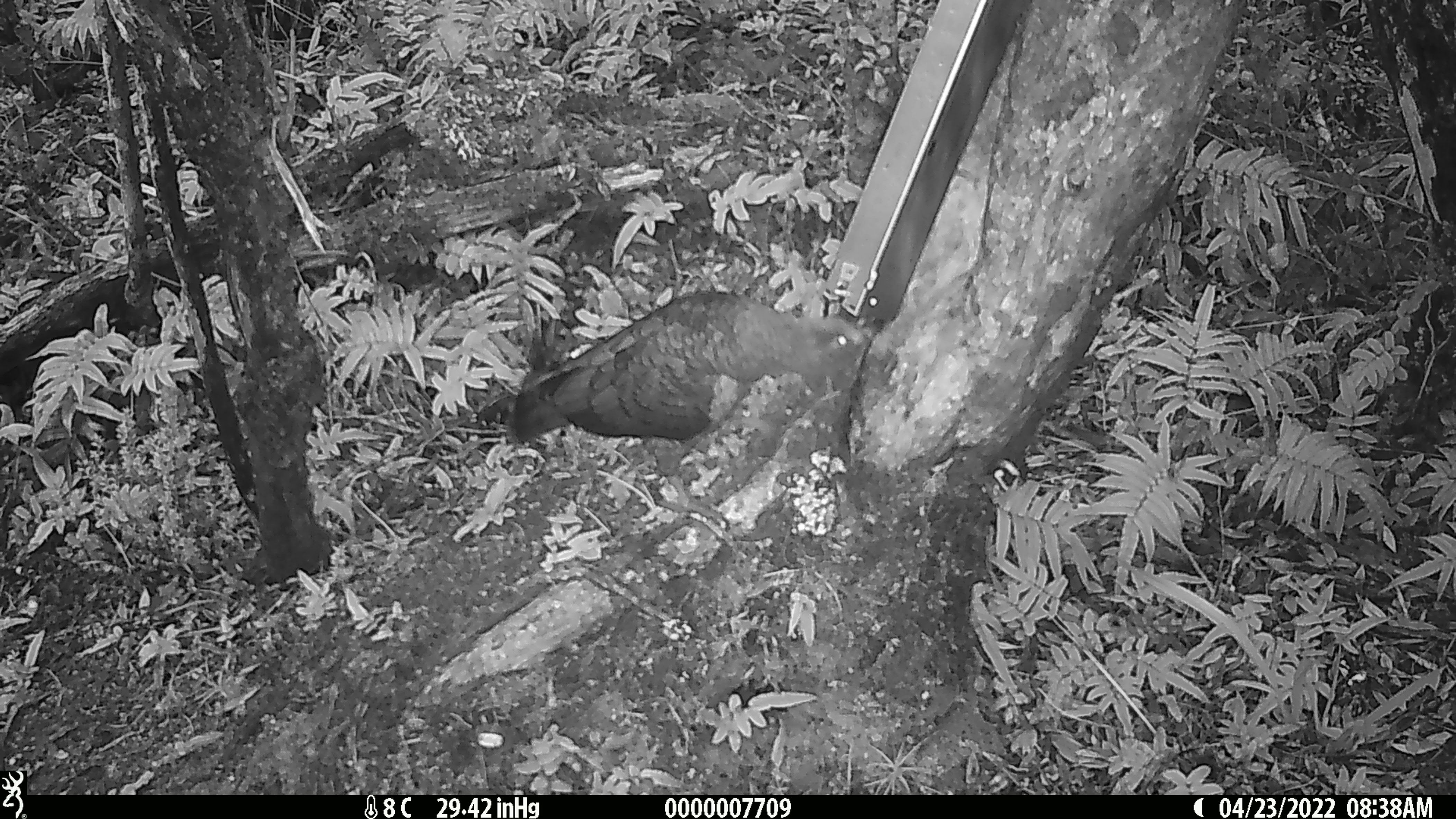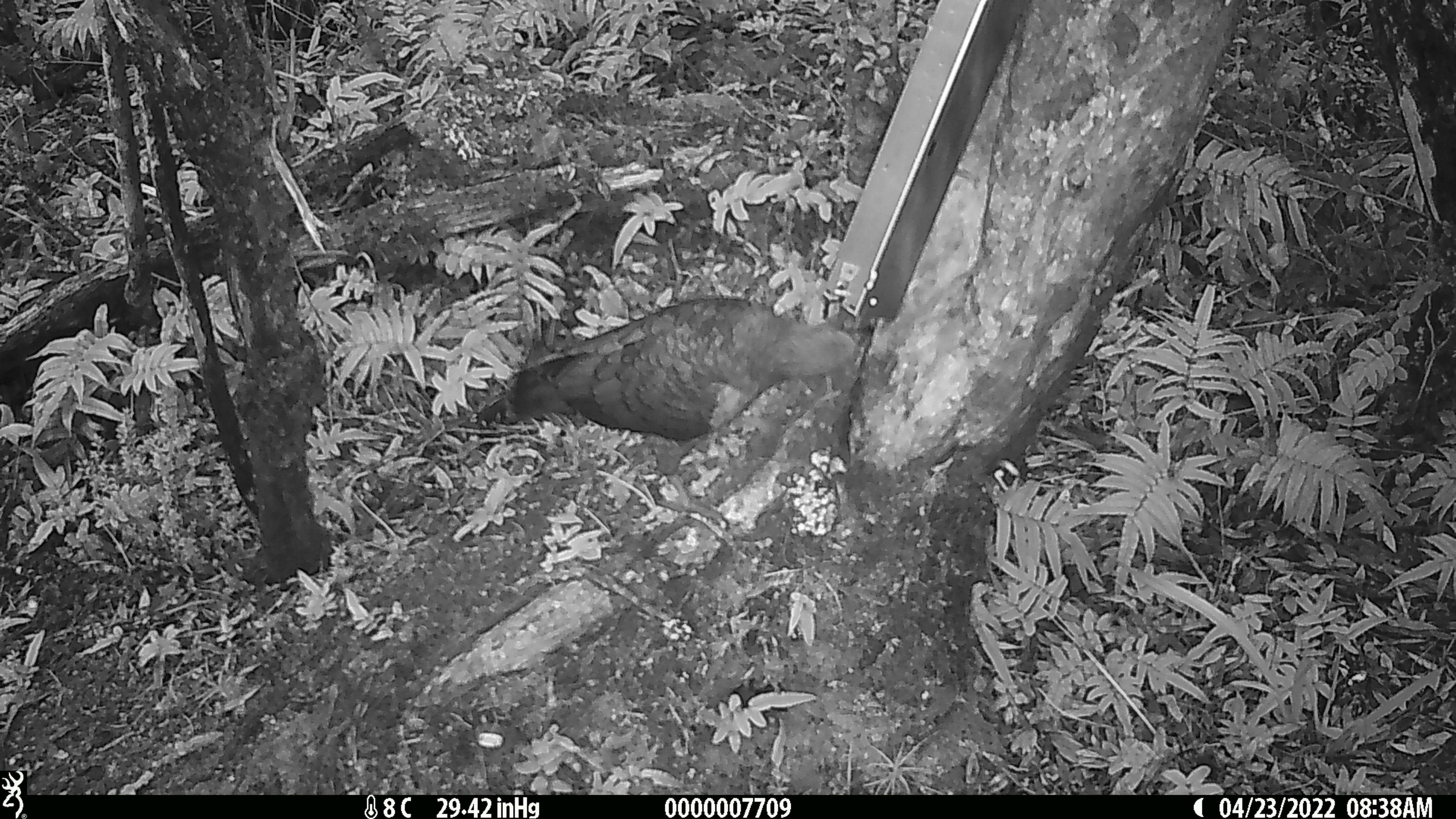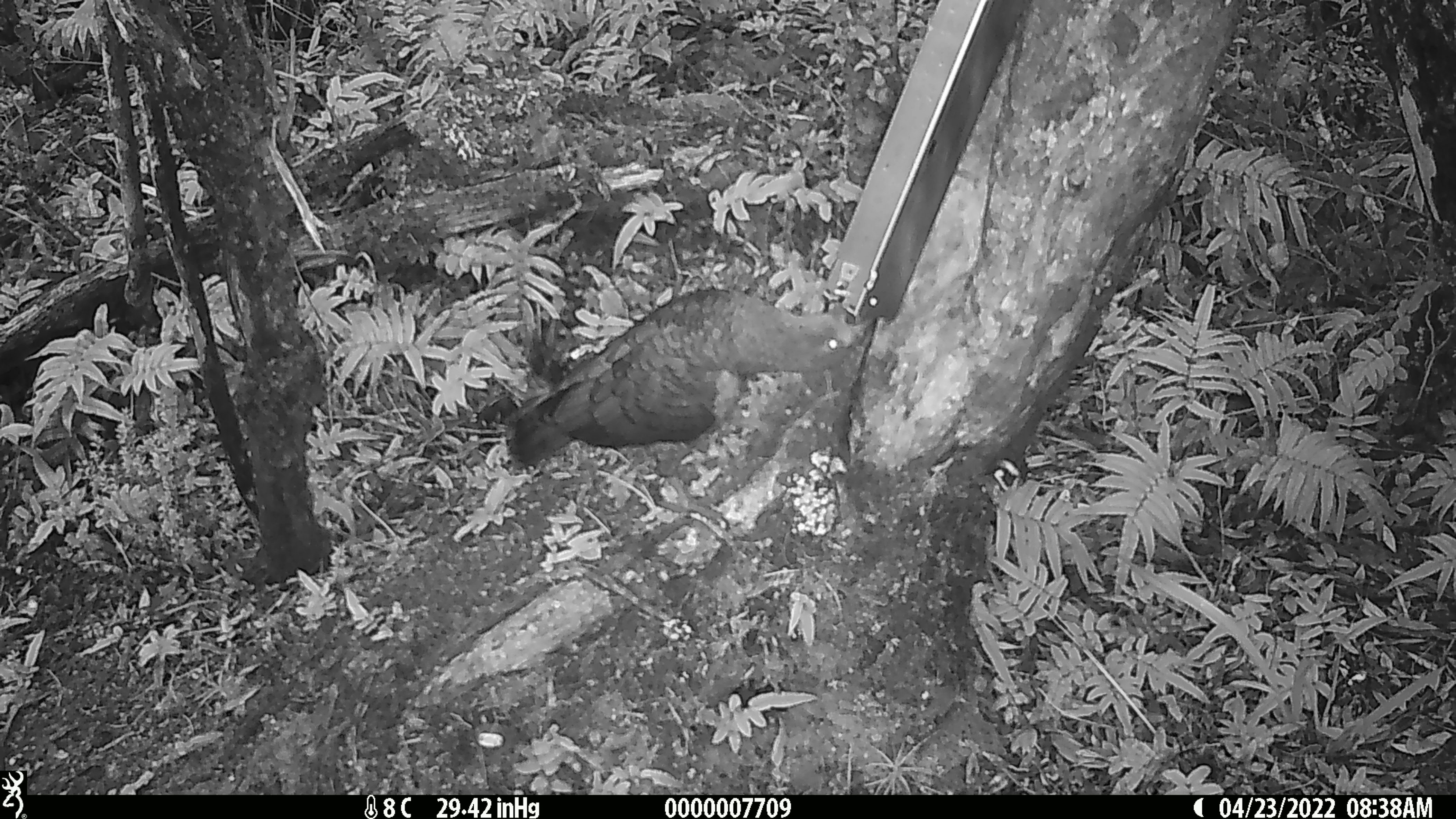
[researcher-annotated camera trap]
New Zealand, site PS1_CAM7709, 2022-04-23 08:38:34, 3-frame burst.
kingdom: Animalia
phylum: Chordata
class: Aves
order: Psittaciformes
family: Strigopidae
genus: Nestor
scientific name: Nestor notabilis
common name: kea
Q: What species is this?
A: Kea (Nestor notabilis).